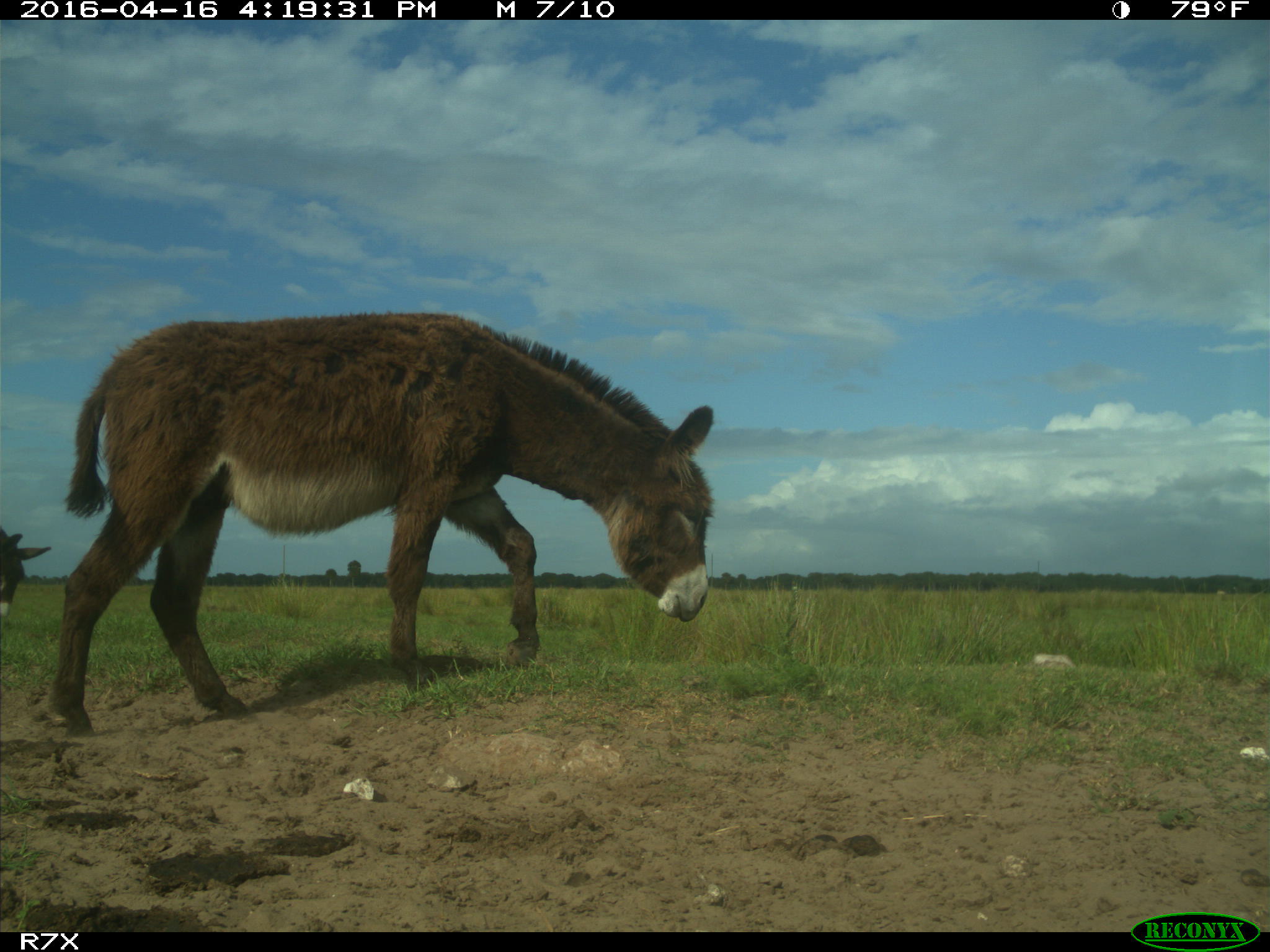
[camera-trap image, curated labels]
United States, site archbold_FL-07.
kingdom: Animalia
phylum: Chordata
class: Mammalia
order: Artiodactyla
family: Bovidae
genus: Bos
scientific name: Bos taurus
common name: domestic cow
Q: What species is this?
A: Bos taurus (domestic cow).